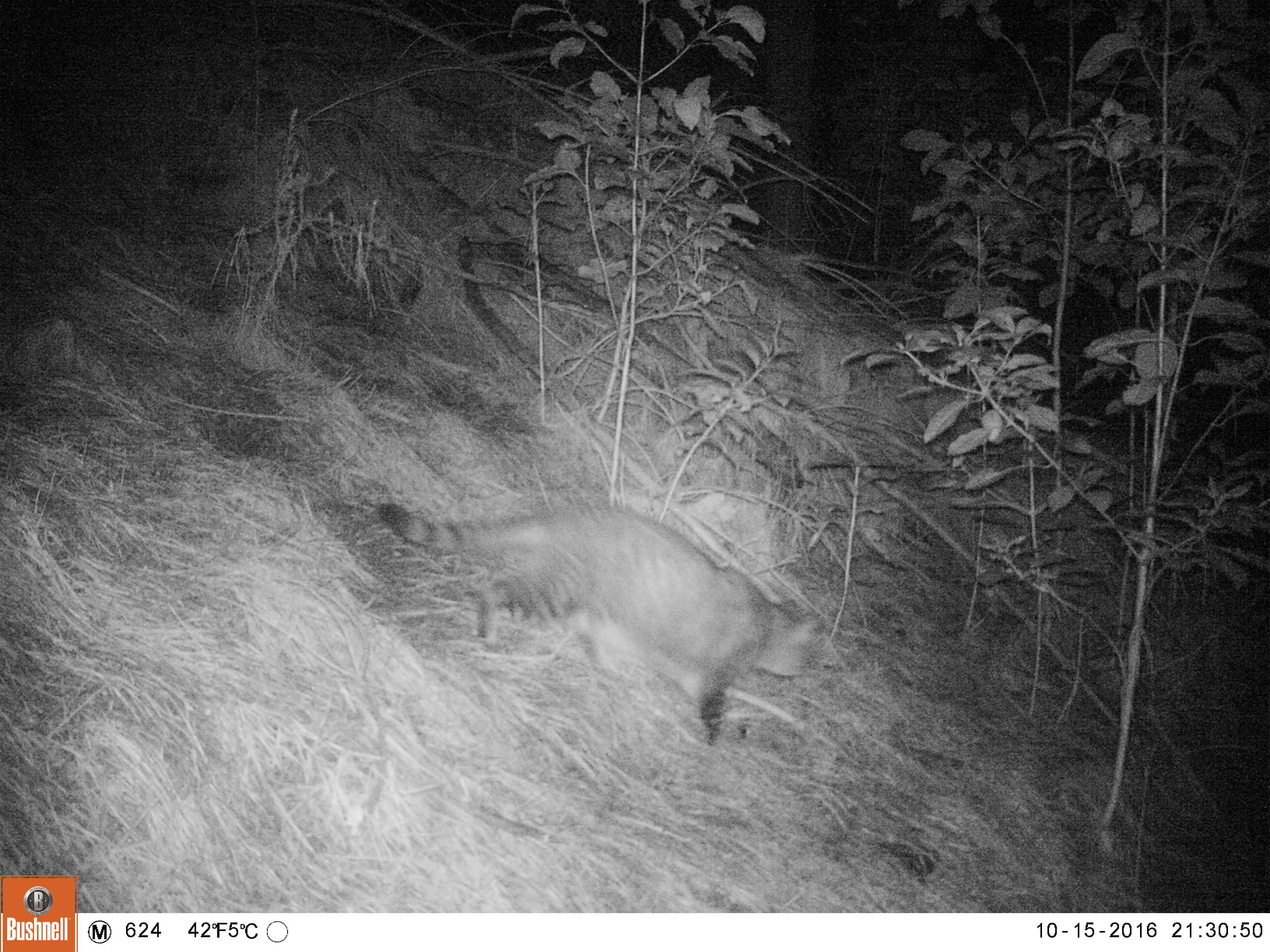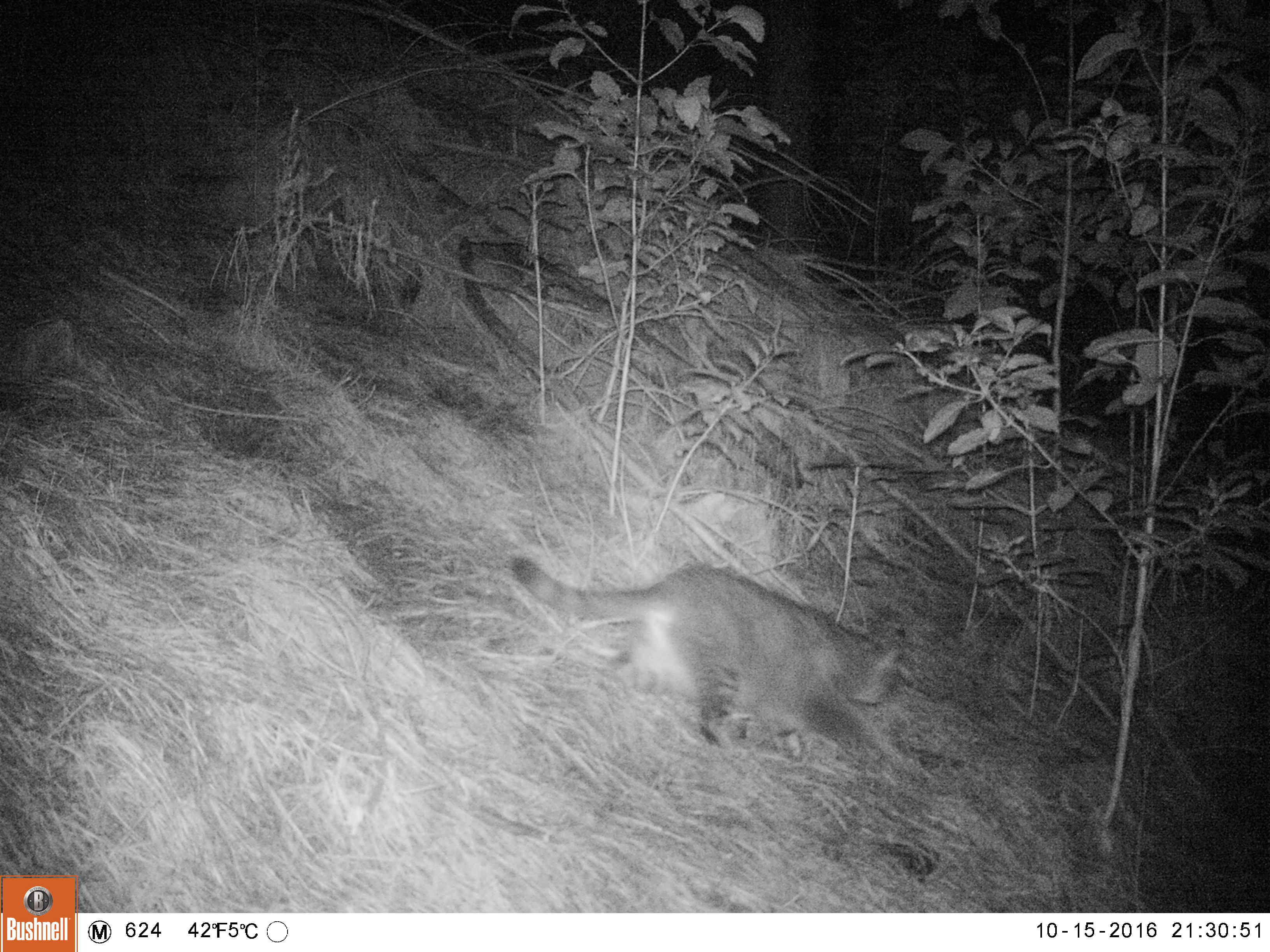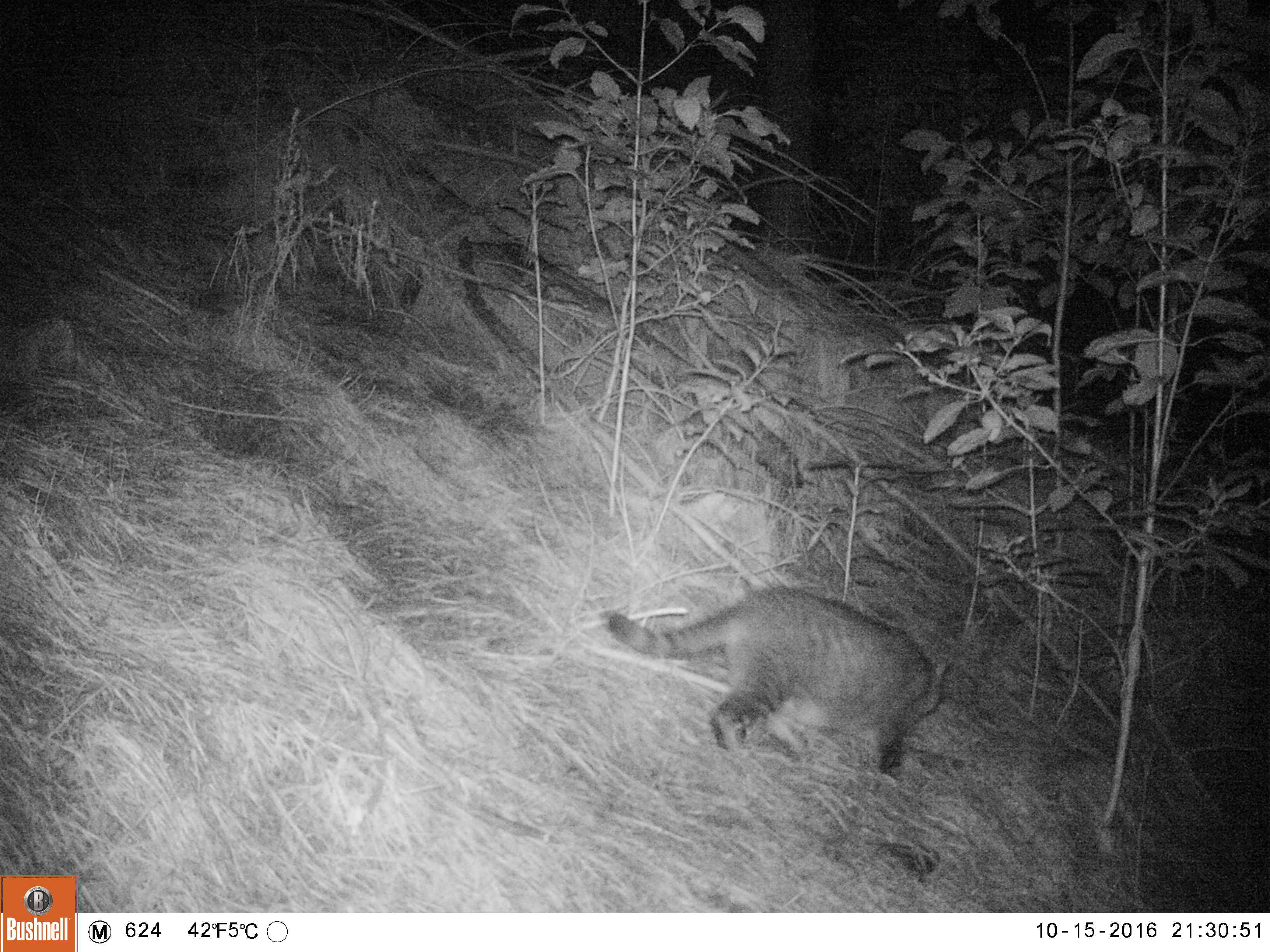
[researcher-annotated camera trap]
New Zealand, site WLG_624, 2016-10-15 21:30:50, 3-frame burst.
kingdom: Animalia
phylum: Chordata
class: Mammalia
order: Carnivora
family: Felidae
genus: Felis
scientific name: Felis catus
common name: domestic cat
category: cat